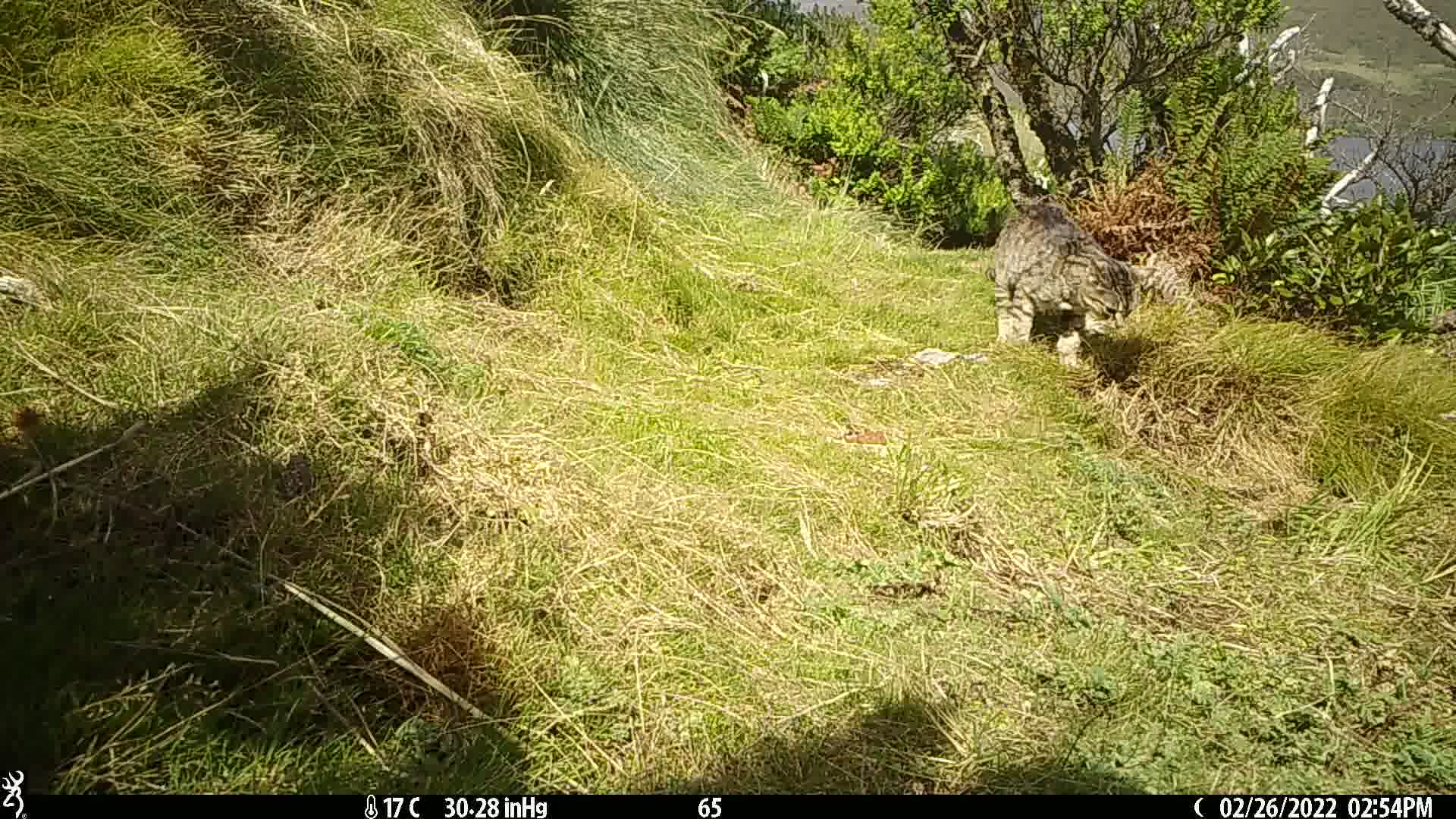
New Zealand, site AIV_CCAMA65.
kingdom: Animalia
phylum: Chordata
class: Mammalia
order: Carnivora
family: Felidae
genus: Felis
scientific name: Felis catus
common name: domestic cat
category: cat